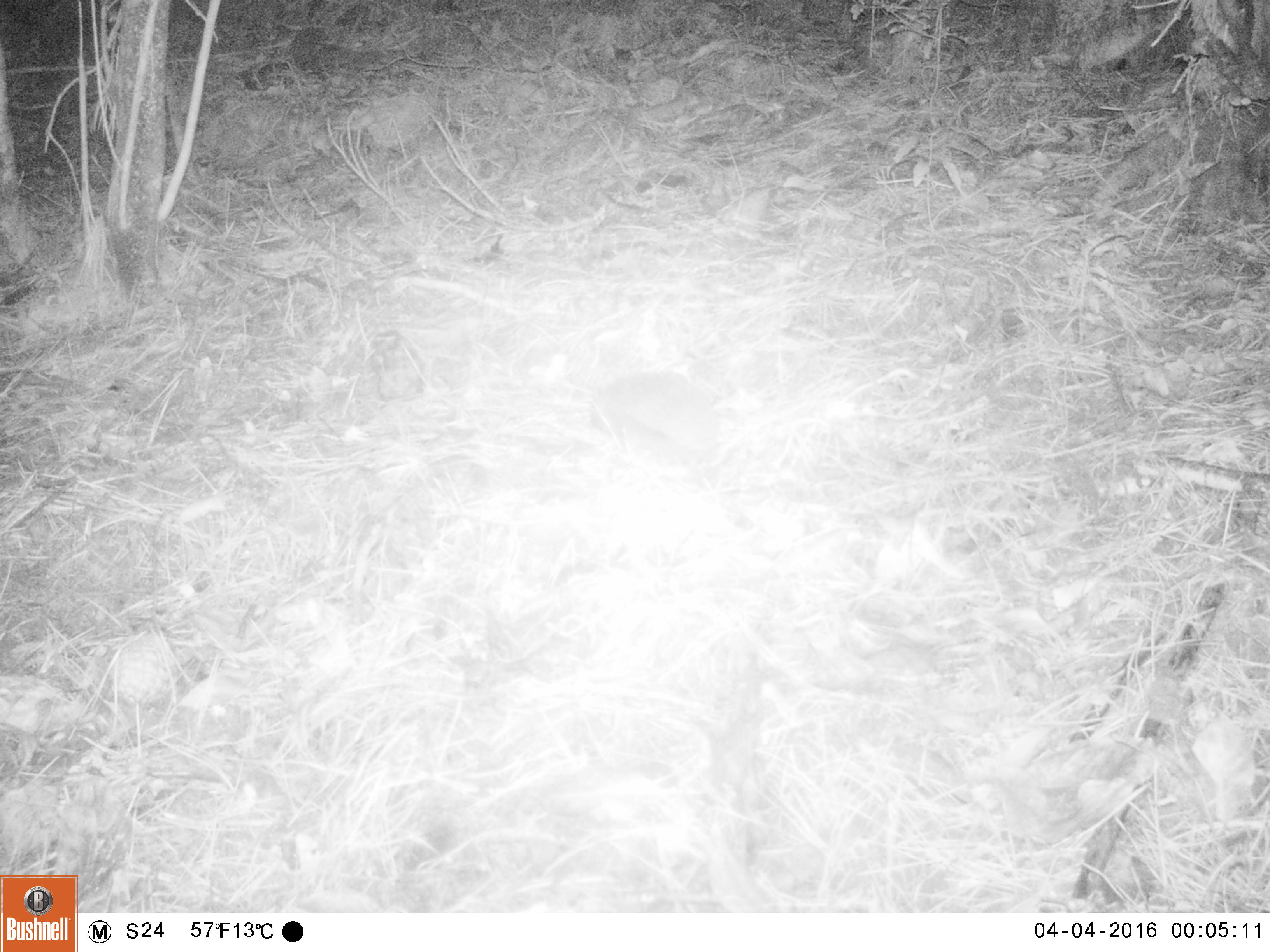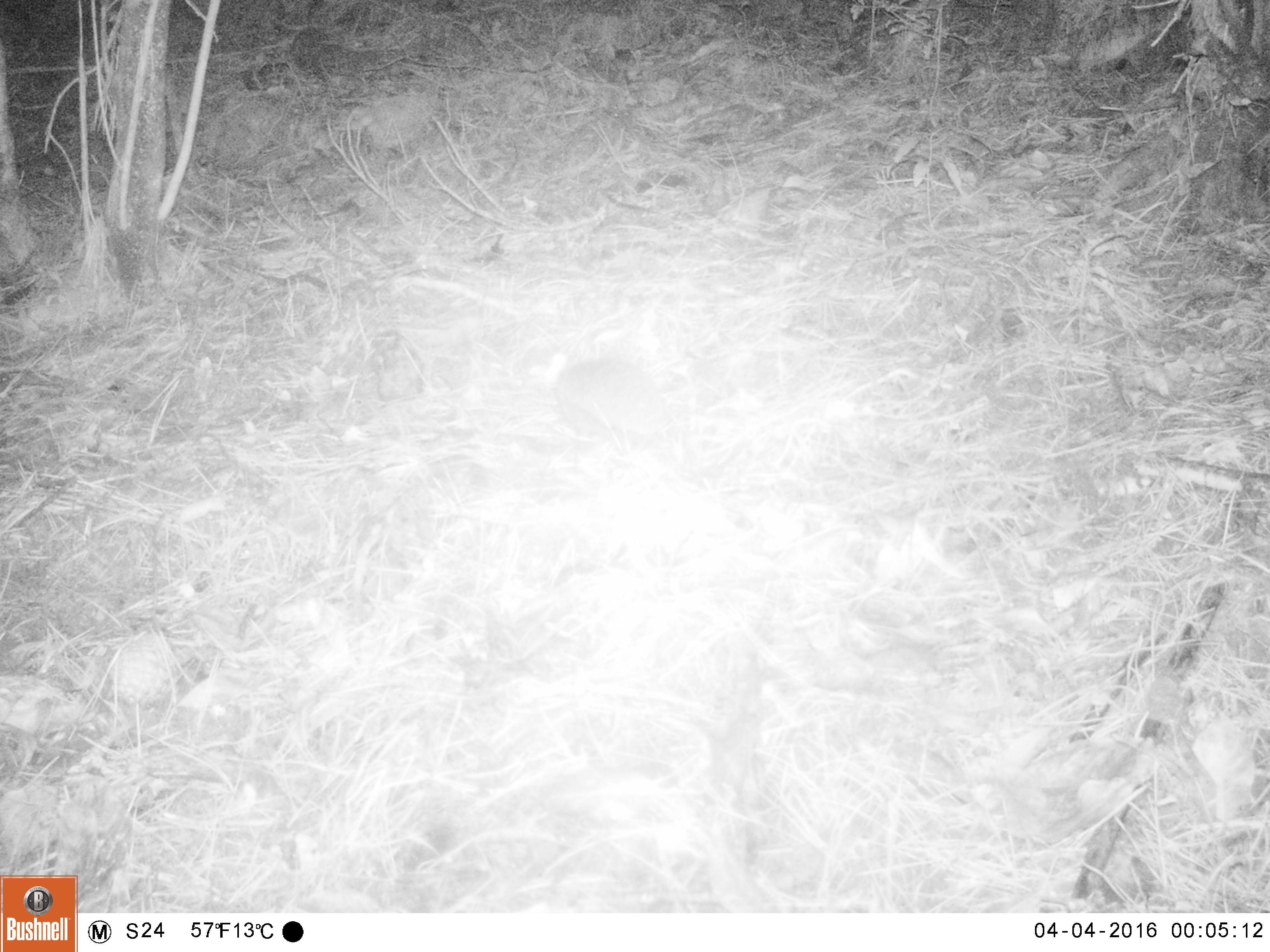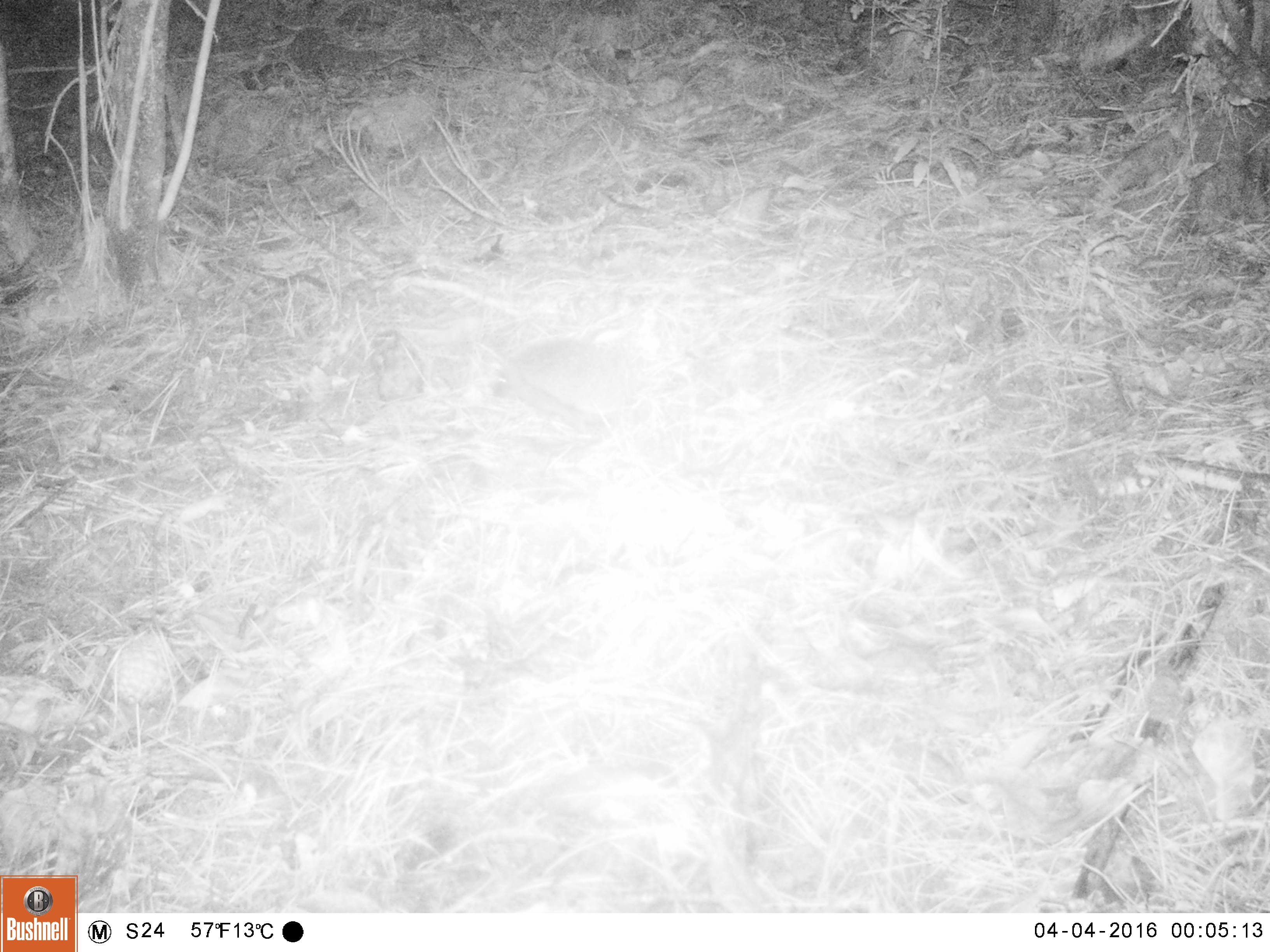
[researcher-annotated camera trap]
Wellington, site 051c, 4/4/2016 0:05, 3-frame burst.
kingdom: Animalia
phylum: Chordata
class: Mammalia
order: Eulipotyphla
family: Erinaceidae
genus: Erinaceus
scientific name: Erinaceus europaeus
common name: hedgehog